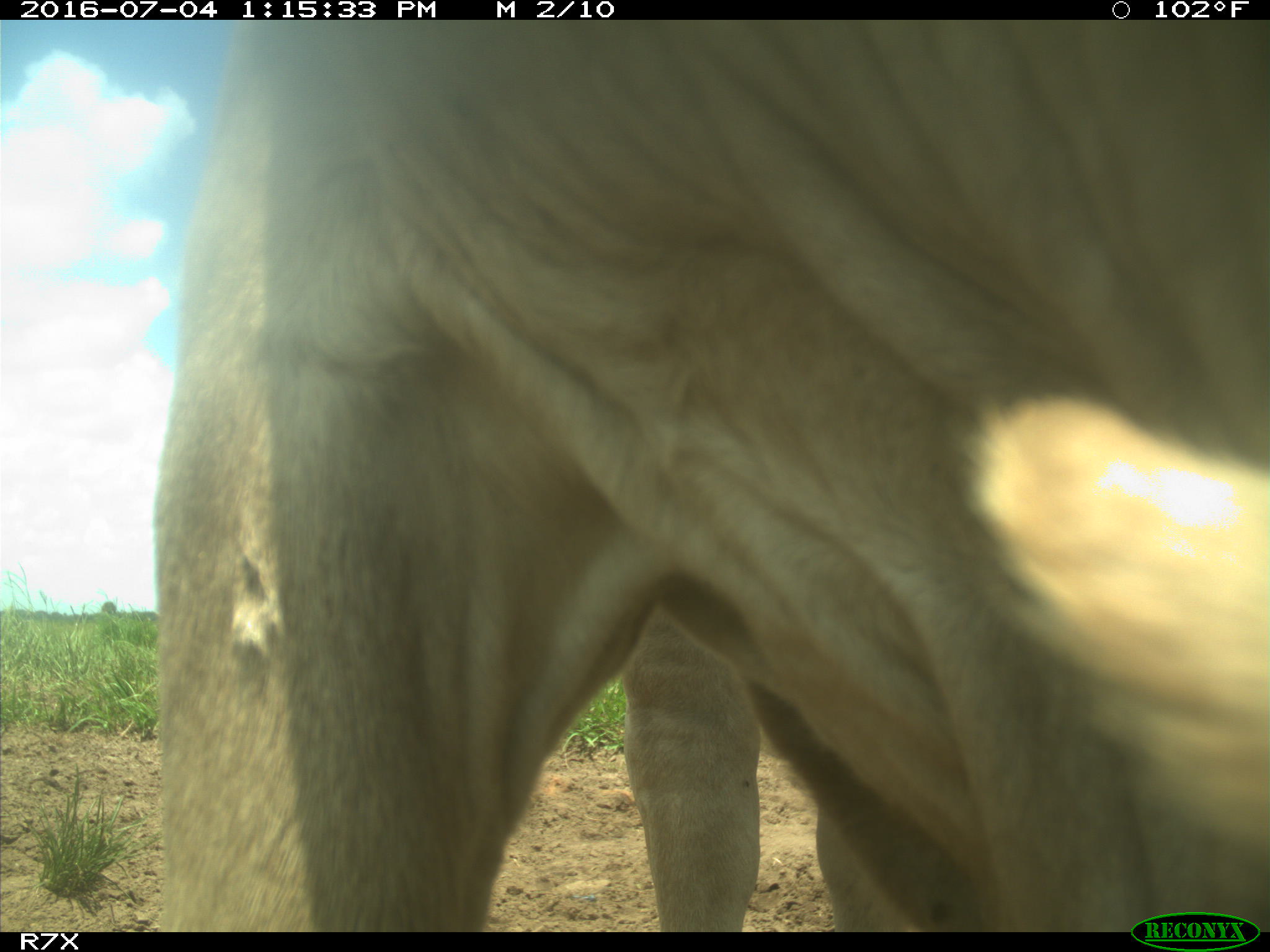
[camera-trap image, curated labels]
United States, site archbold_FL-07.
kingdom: Animalia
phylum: Chordata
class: Mammalia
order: Artiodactyla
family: Bovidae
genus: Bos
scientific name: Bos taurus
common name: domestic cow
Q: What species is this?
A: Bos taurus (domestic cow).